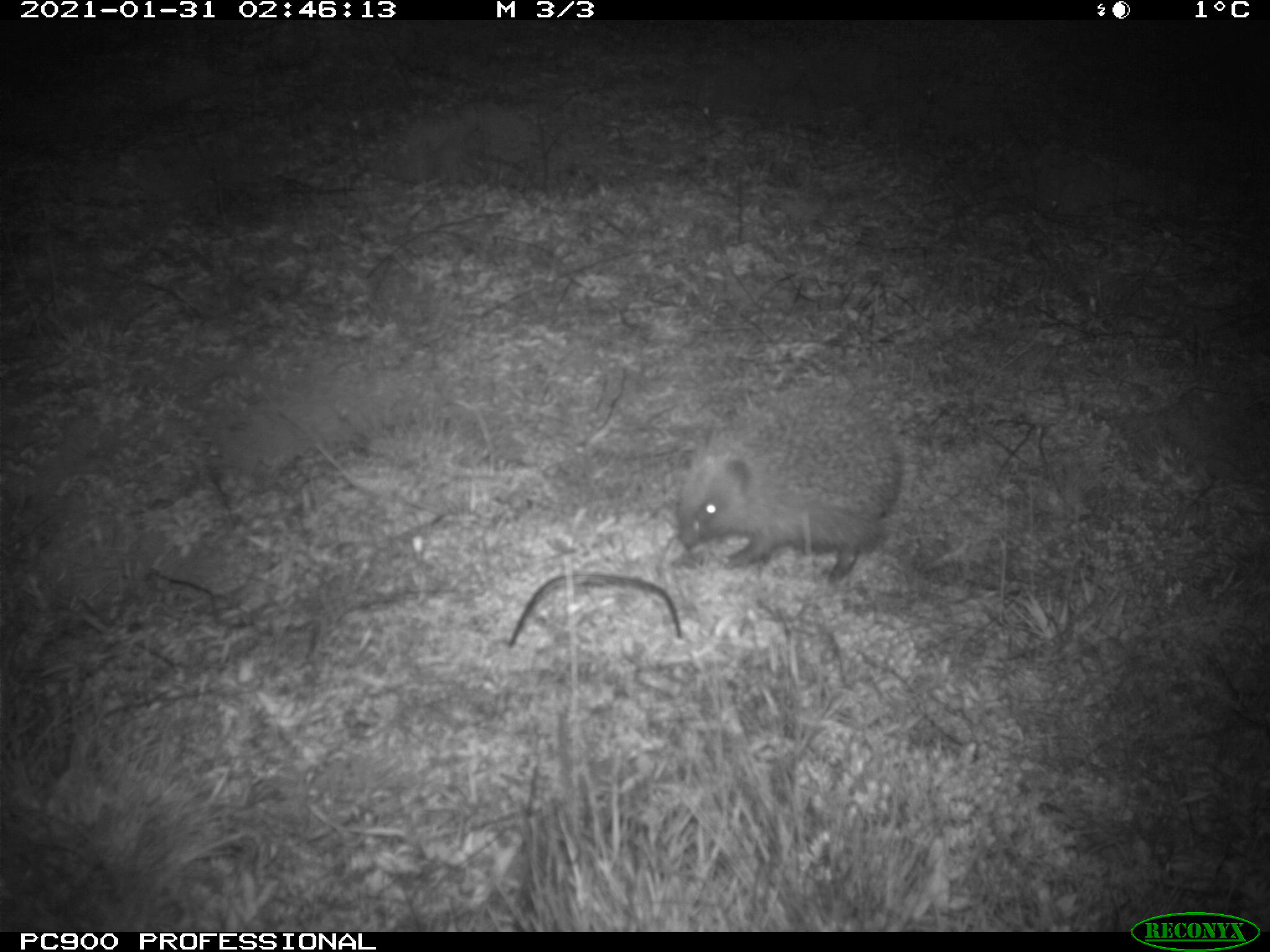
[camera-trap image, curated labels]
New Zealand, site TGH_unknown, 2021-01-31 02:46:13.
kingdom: Animalia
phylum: Chordata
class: Mammalia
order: Eulipotyphla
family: Erinaceidae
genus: Erinaceus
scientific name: Erinaceus europaeus europaeus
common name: european hedgehog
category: hedgehog